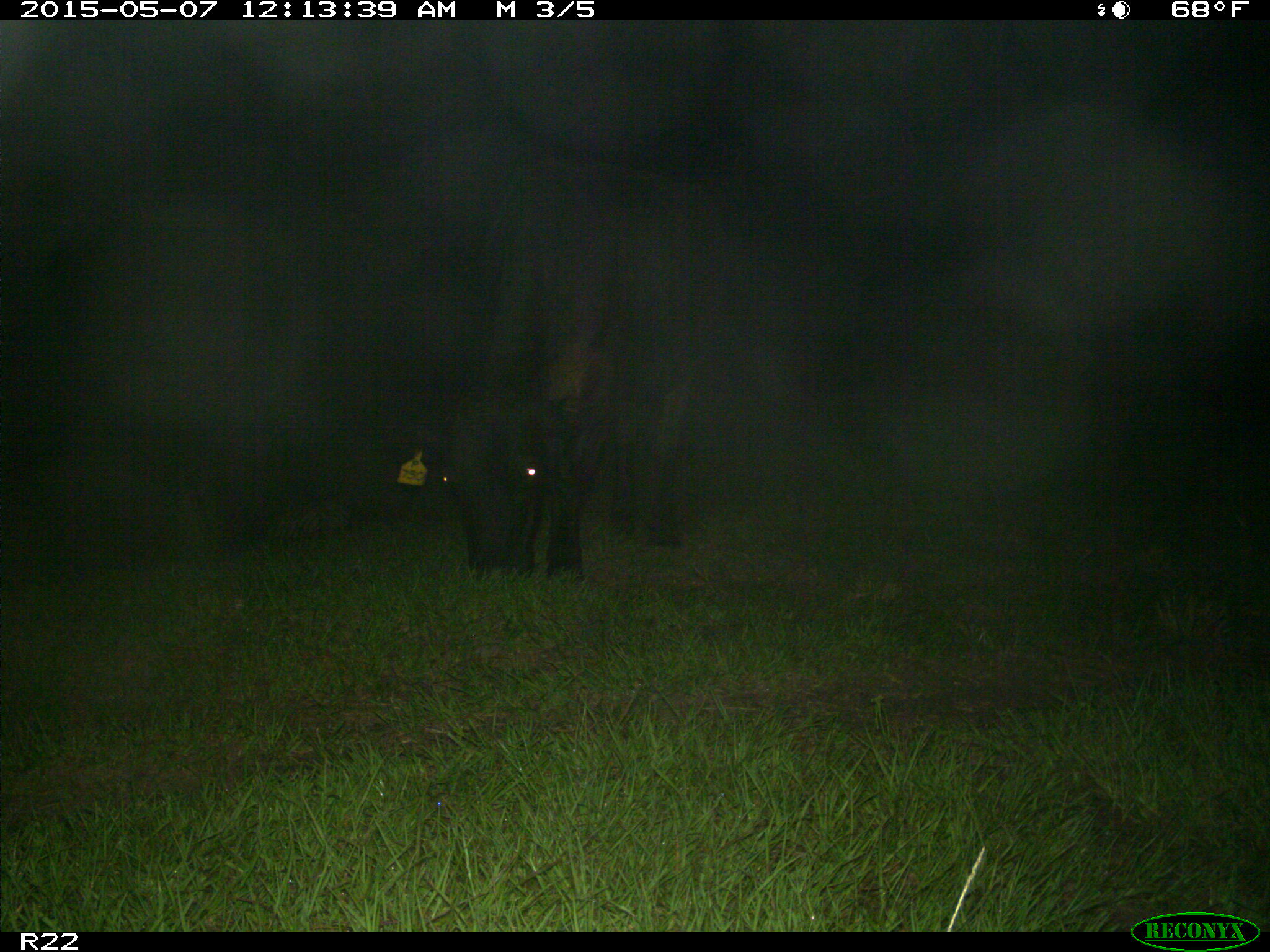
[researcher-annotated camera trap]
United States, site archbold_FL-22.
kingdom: Animalia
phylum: Chordata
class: Mammalia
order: Artiodactyla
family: Bovidae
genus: Bos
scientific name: Bos taurus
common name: domestic cow